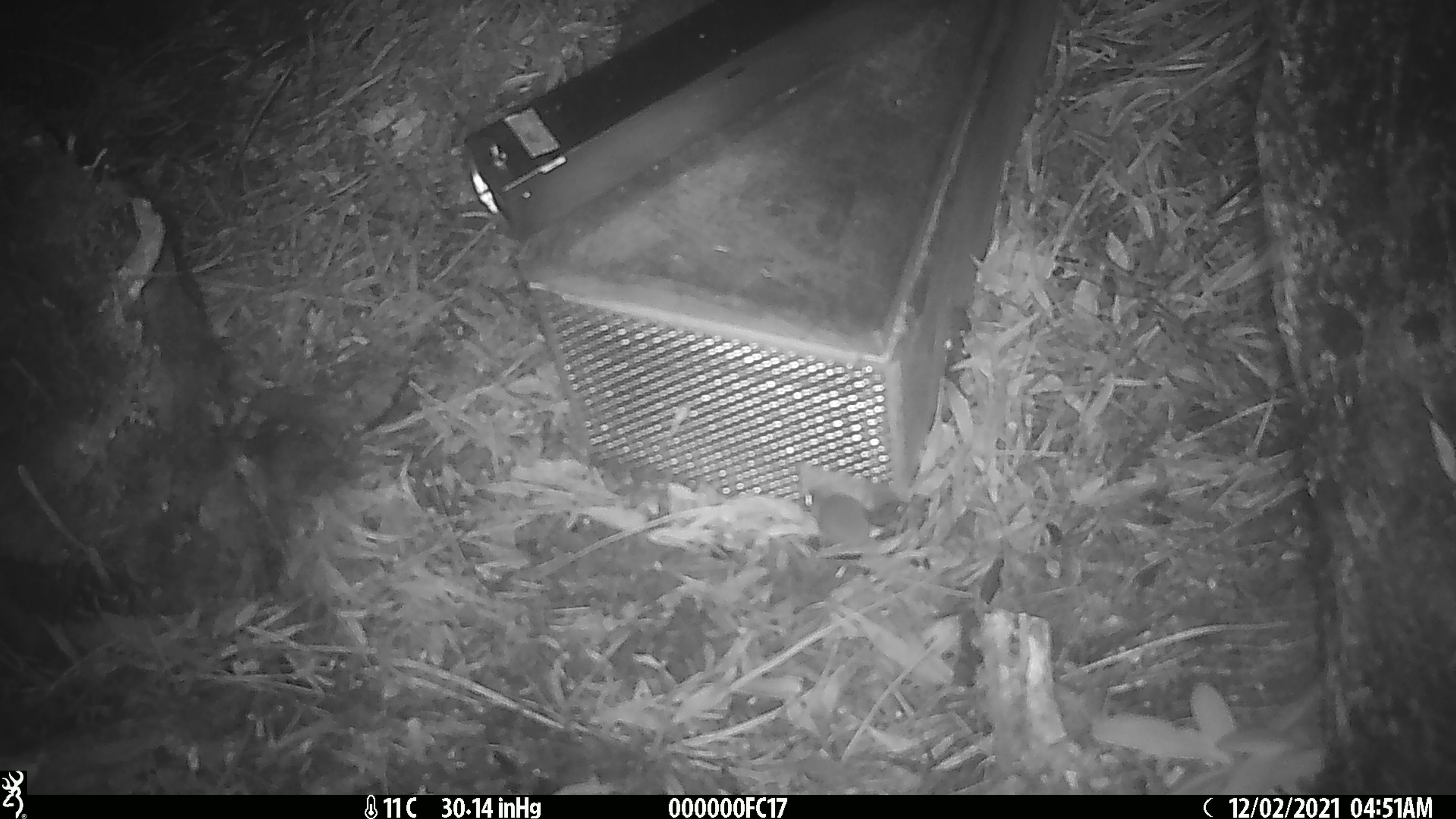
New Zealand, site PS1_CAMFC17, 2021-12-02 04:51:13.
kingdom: Animalia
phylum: Chordata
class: Mammalia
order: Rodentia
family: Muridae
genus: Mus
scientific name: Mus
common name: mouse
Mouse (Mus).